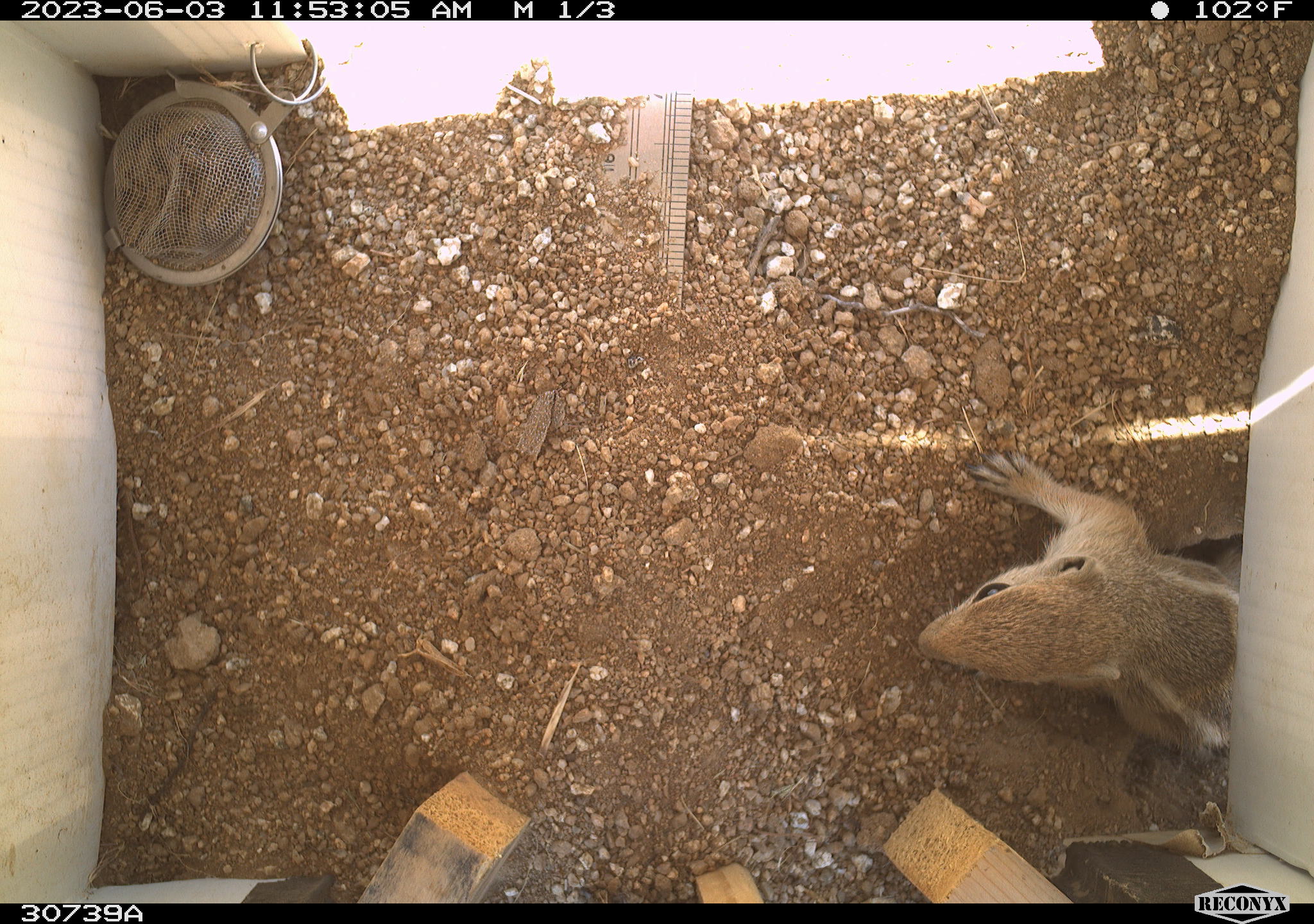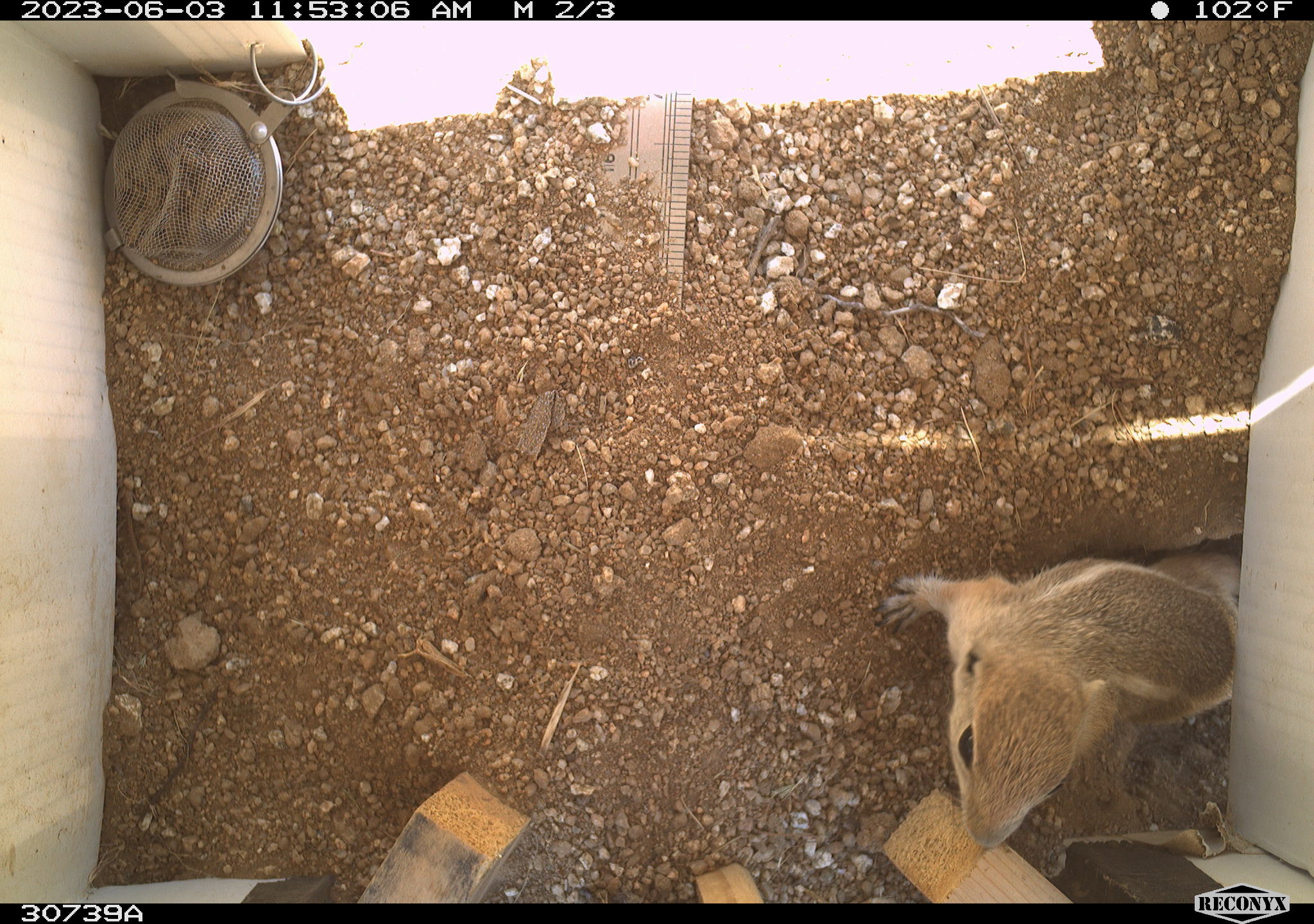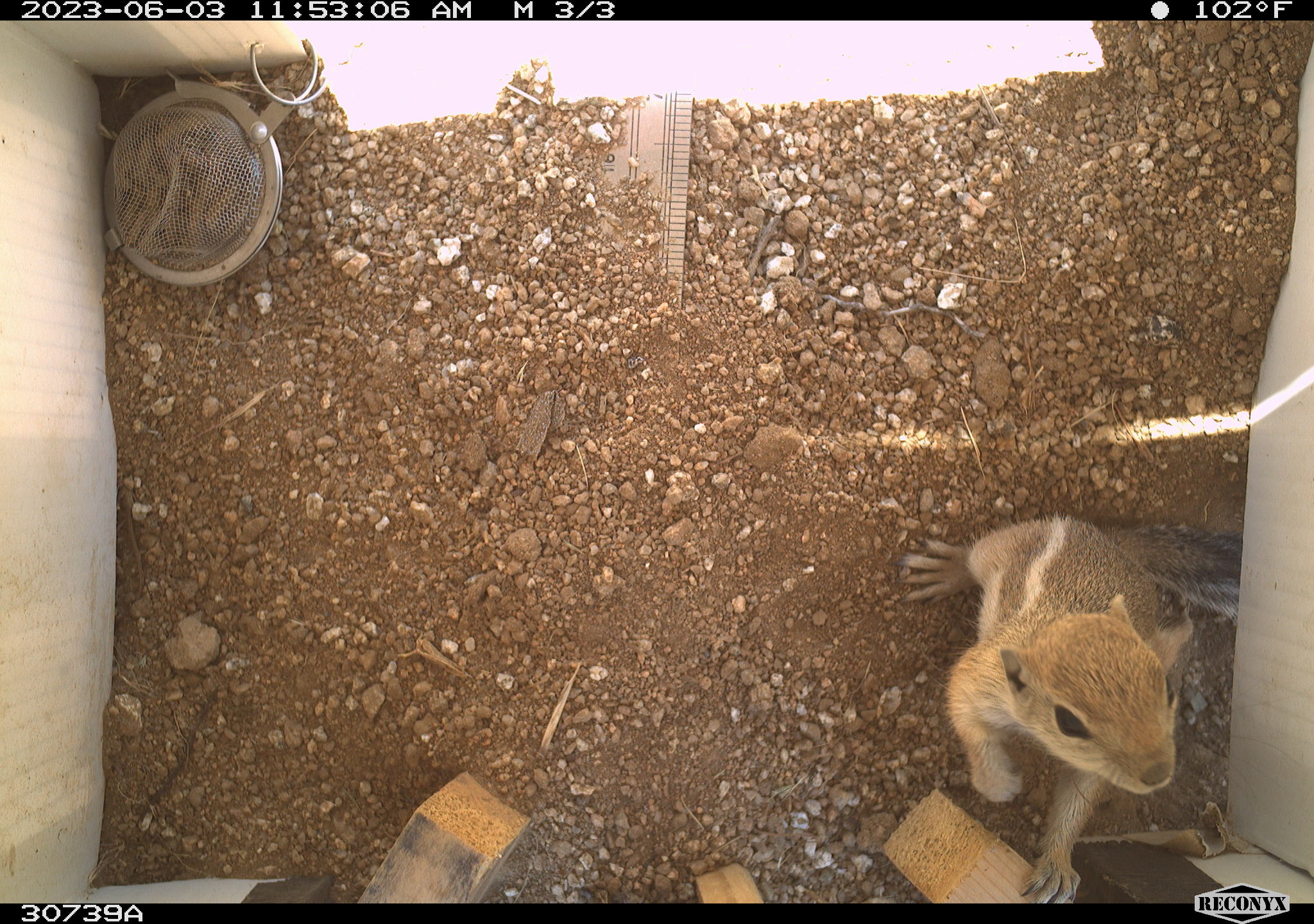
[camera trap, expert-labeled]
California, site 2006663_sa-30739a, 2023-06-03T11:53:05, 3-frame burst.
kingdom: Animalia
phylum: Chordata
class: Mammalia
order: Rodentia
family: Sciuridae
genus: Ammospermophilus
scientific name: Ammospermophilus leucurus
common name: white-tailed antelope squirrel